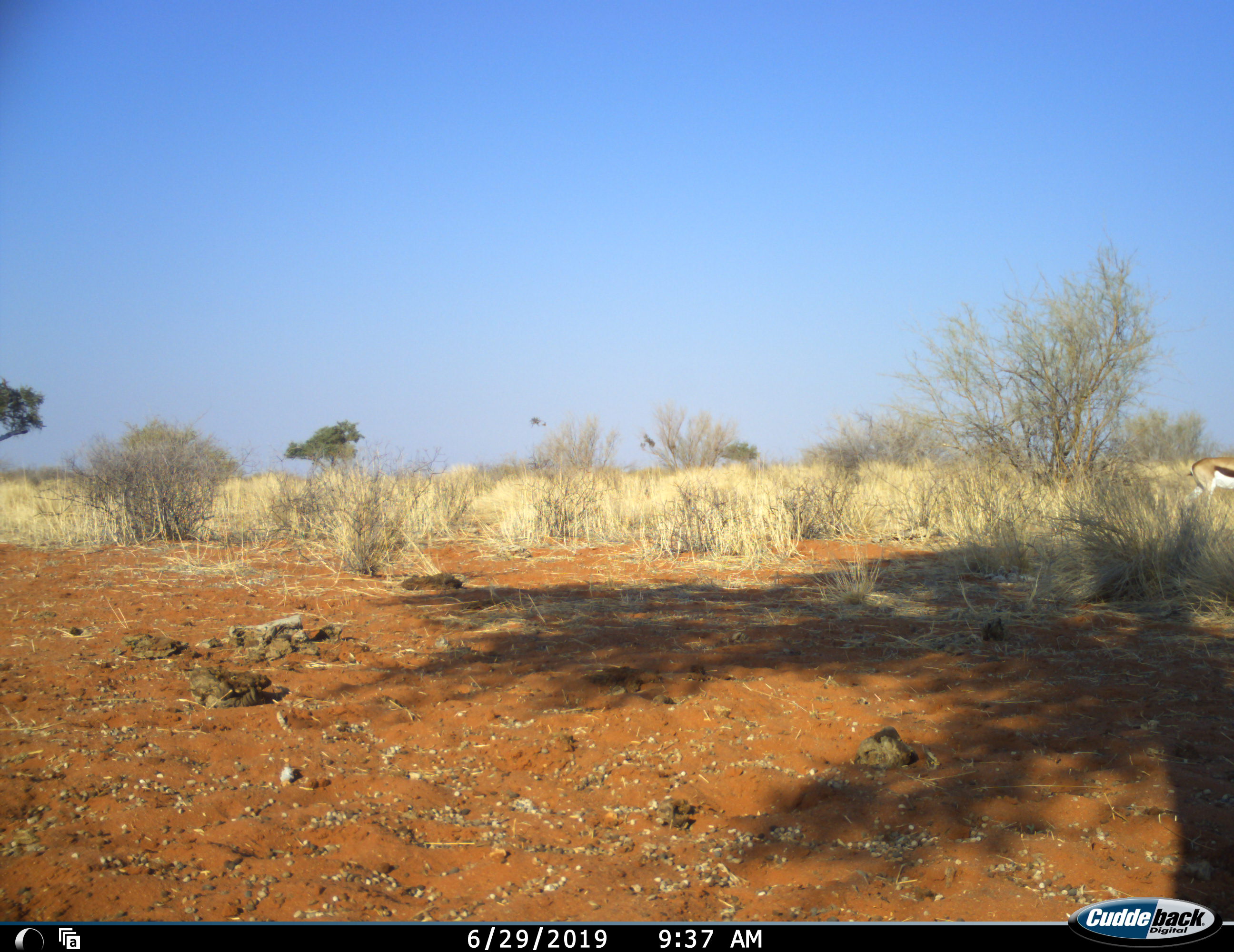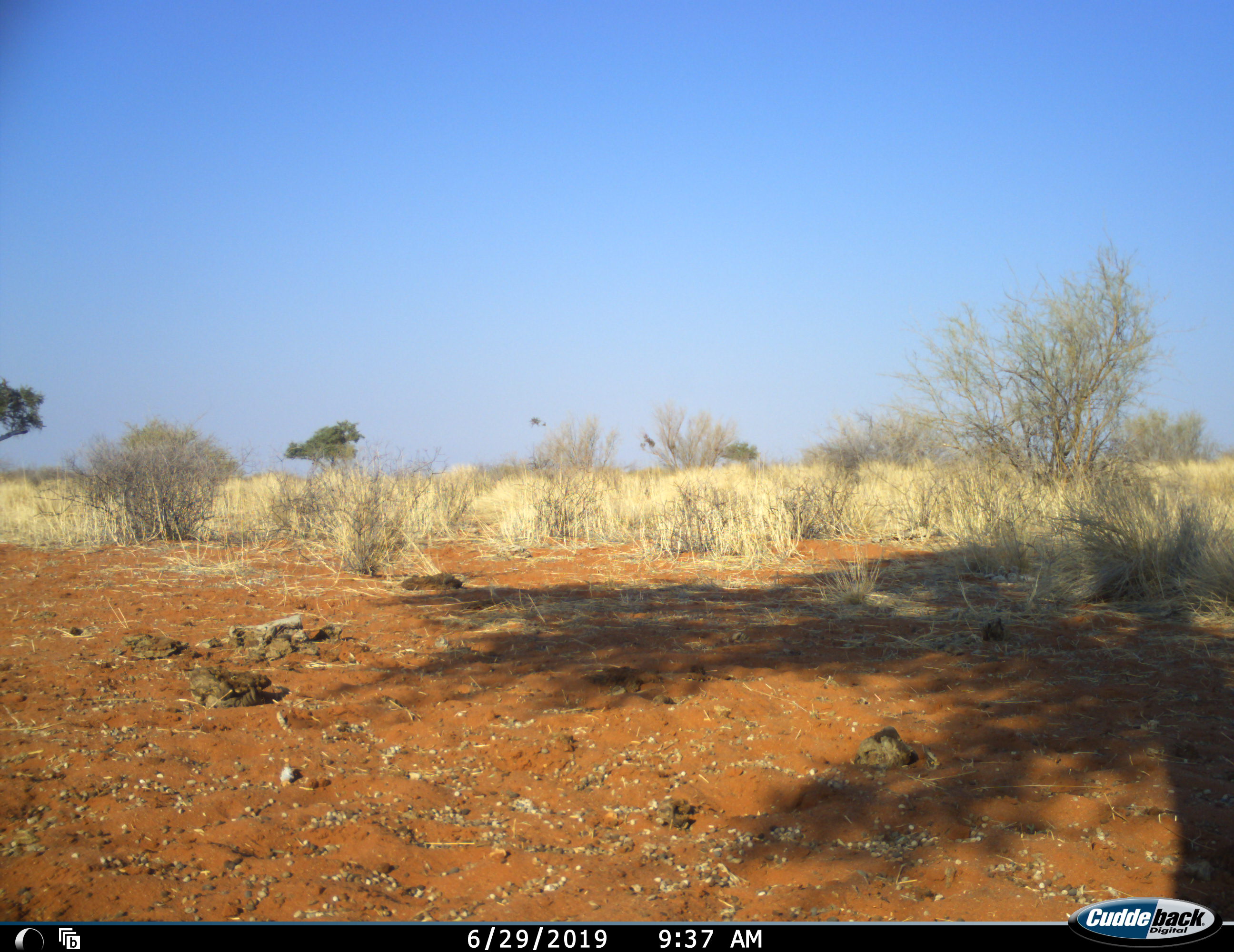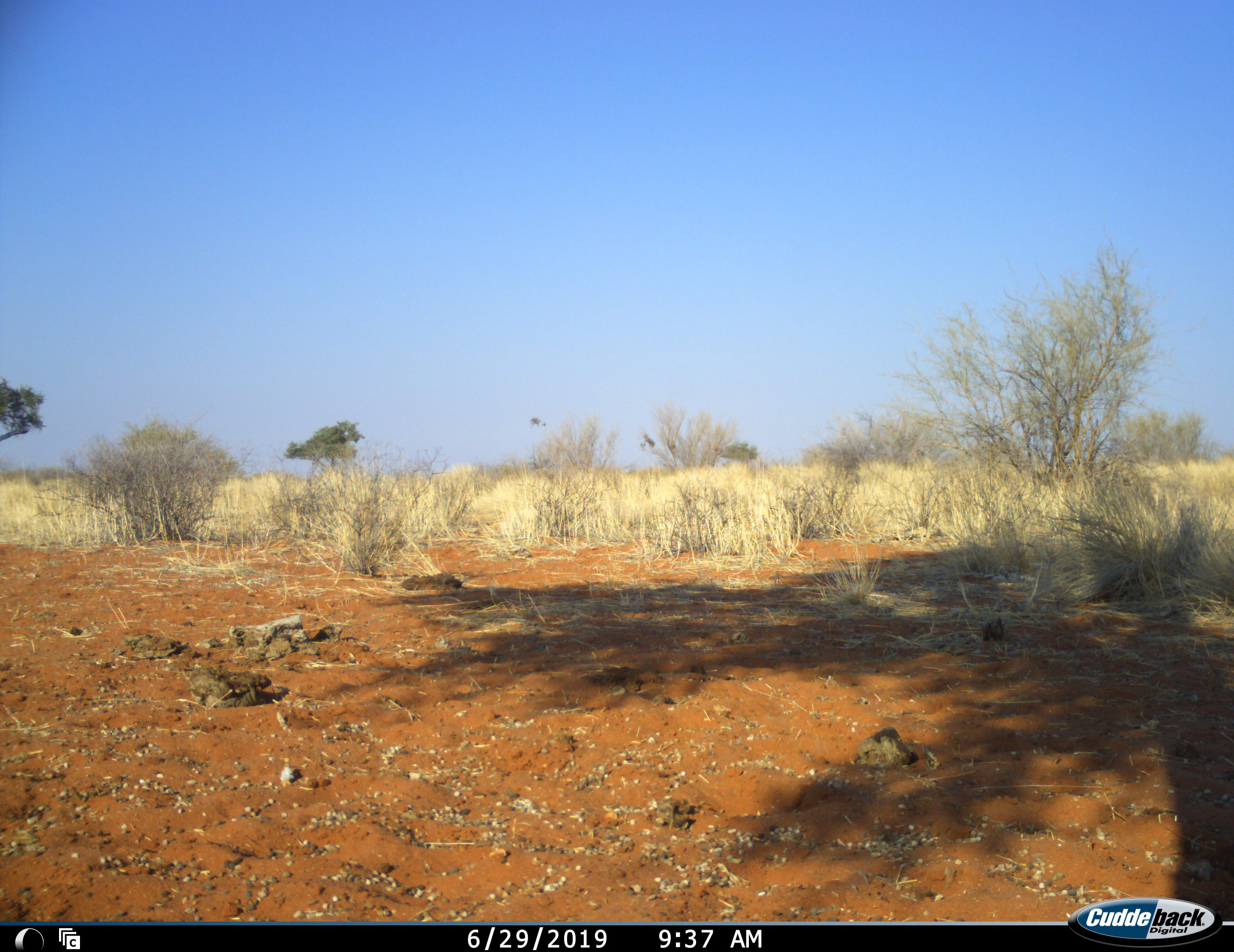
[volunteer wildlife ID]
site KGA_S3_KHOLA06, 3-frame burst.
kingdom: Animalia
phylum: Chordata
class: Mammalia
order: Artiodactyla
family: Bovidae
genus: Antidorcas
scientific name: Antidorcas marsupialis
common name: springbok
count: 1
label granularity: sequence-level